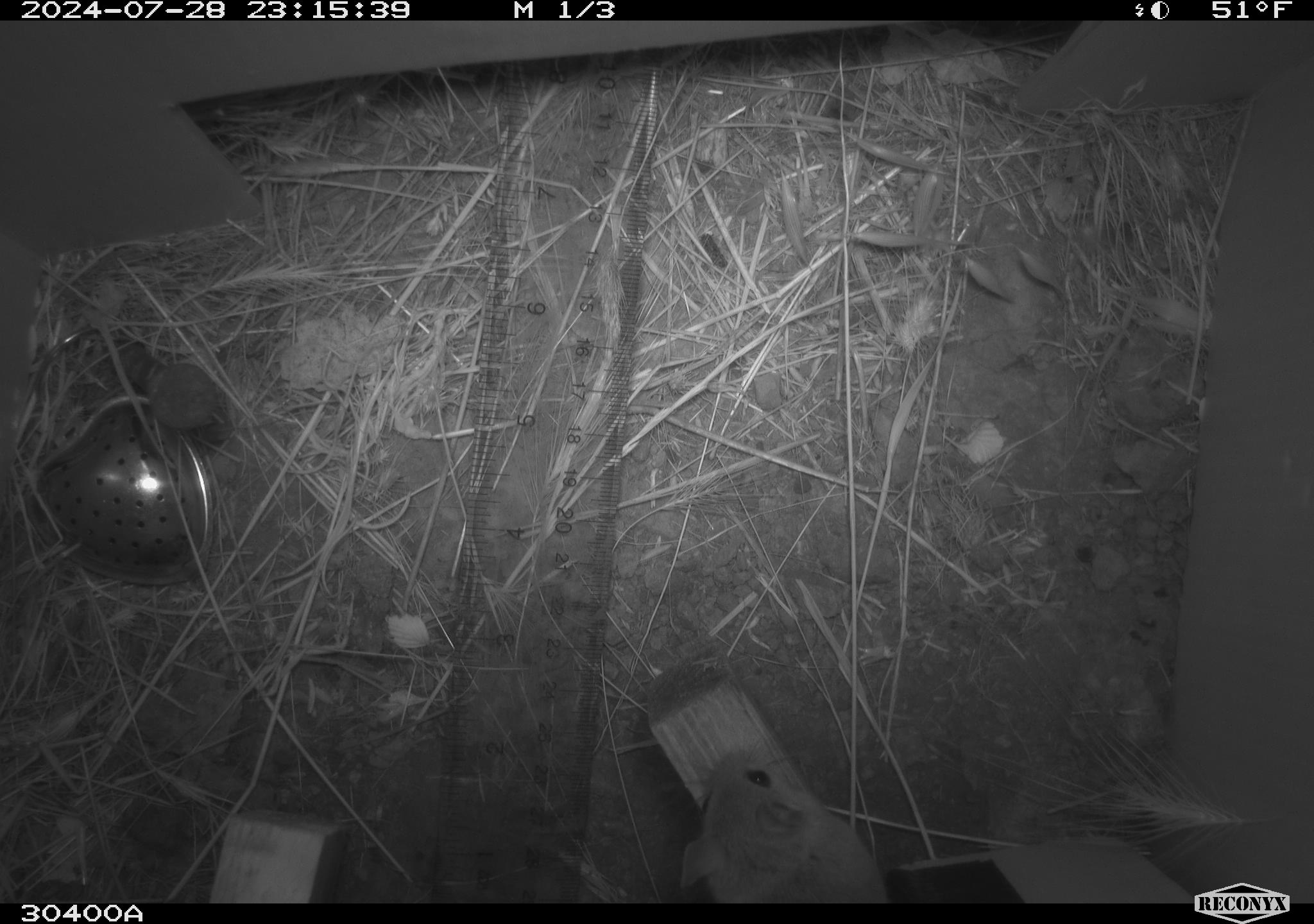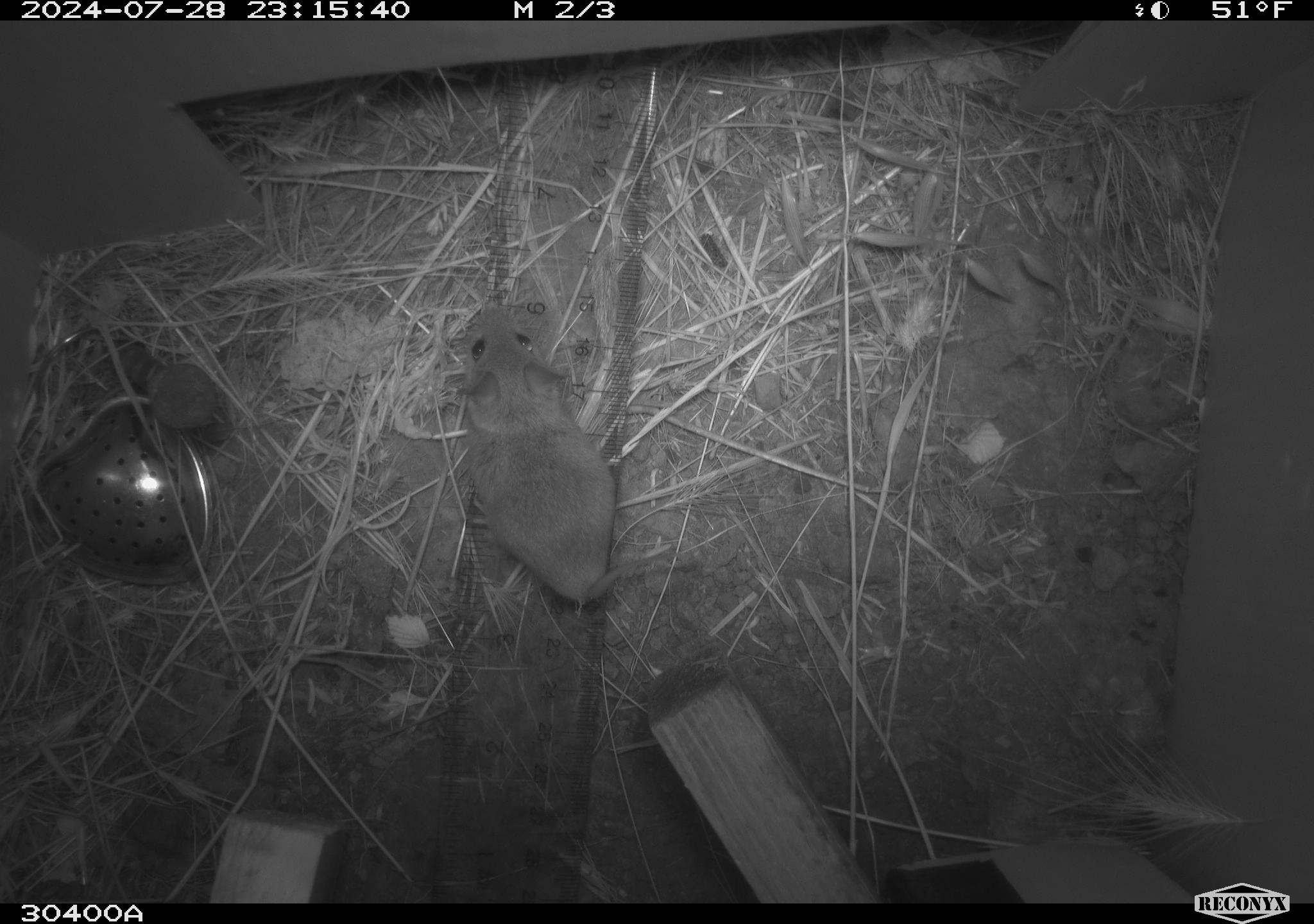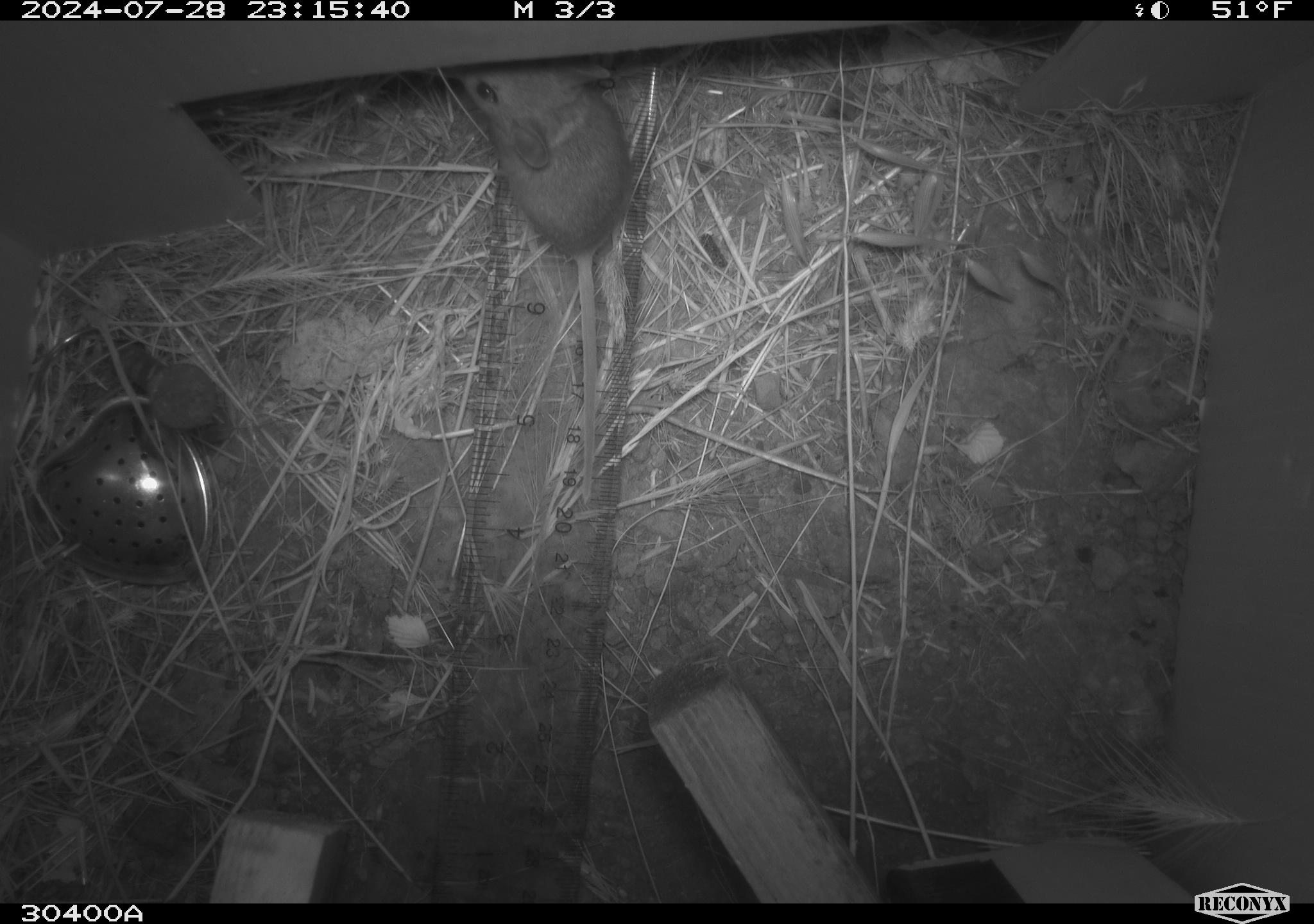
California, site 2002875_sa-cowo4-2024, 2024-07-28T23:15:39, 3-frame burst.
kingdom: Animalia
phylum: Chordata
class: Mammalia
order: Rodentia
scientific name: Rodentia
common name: mouse species